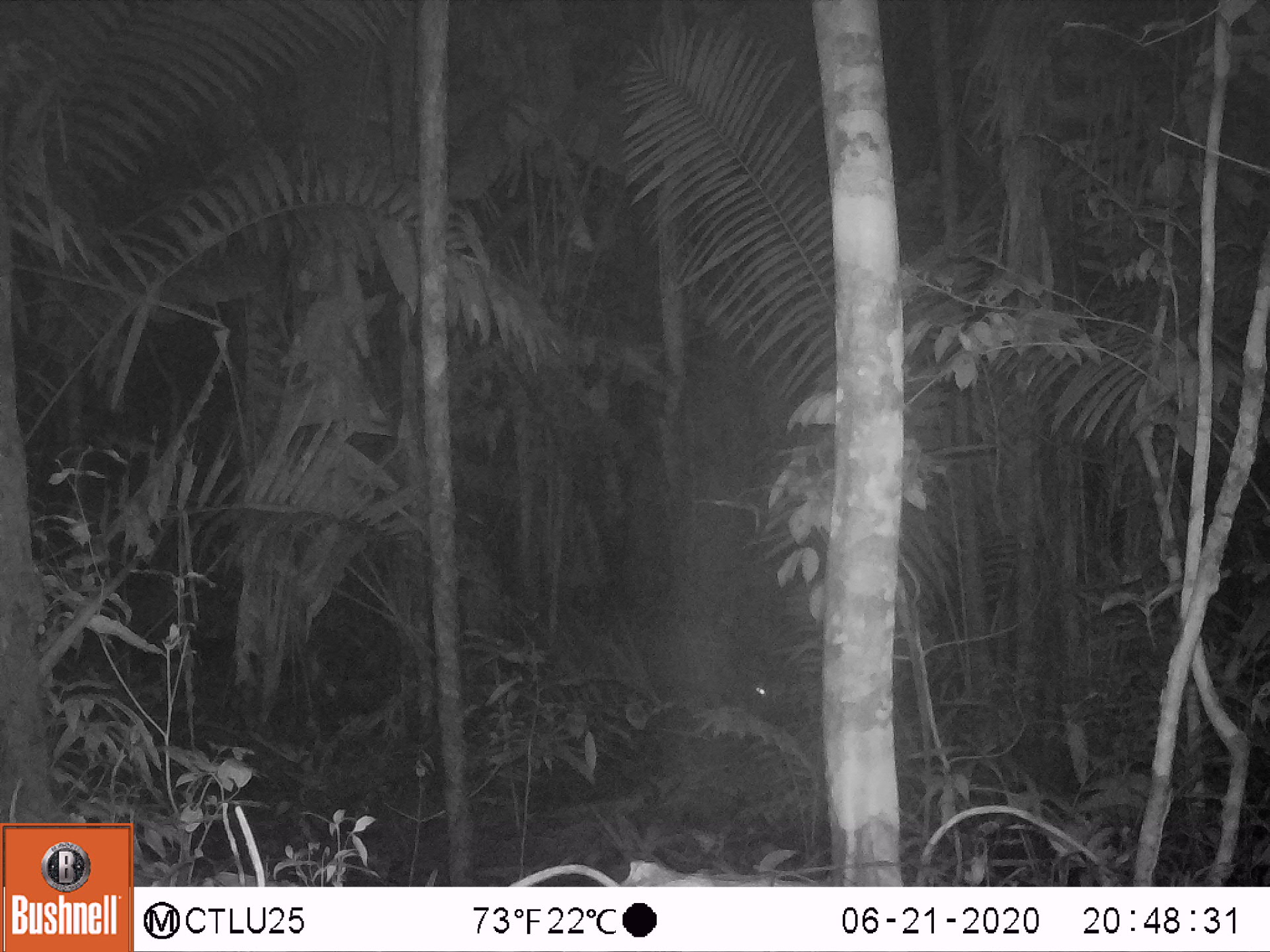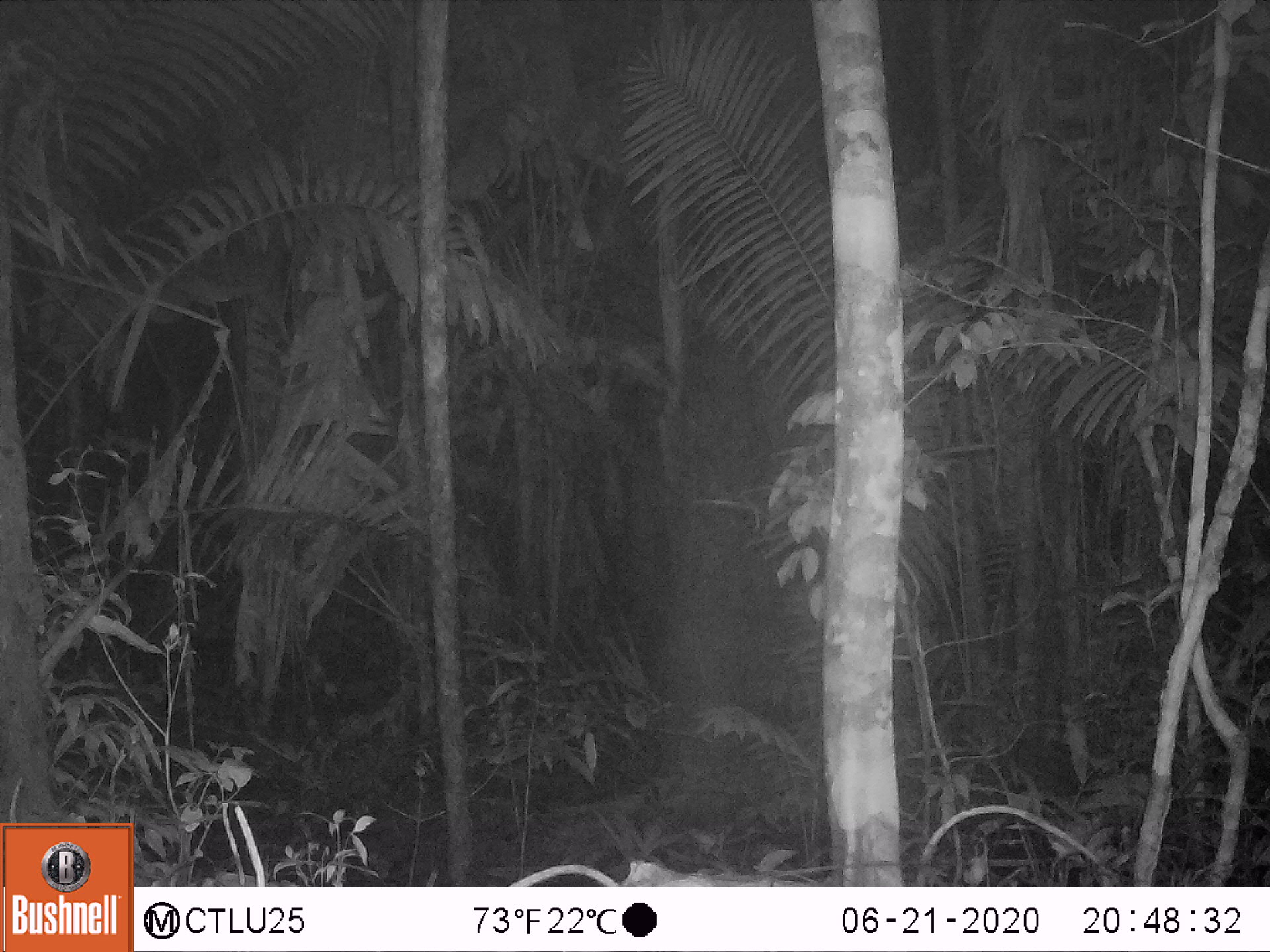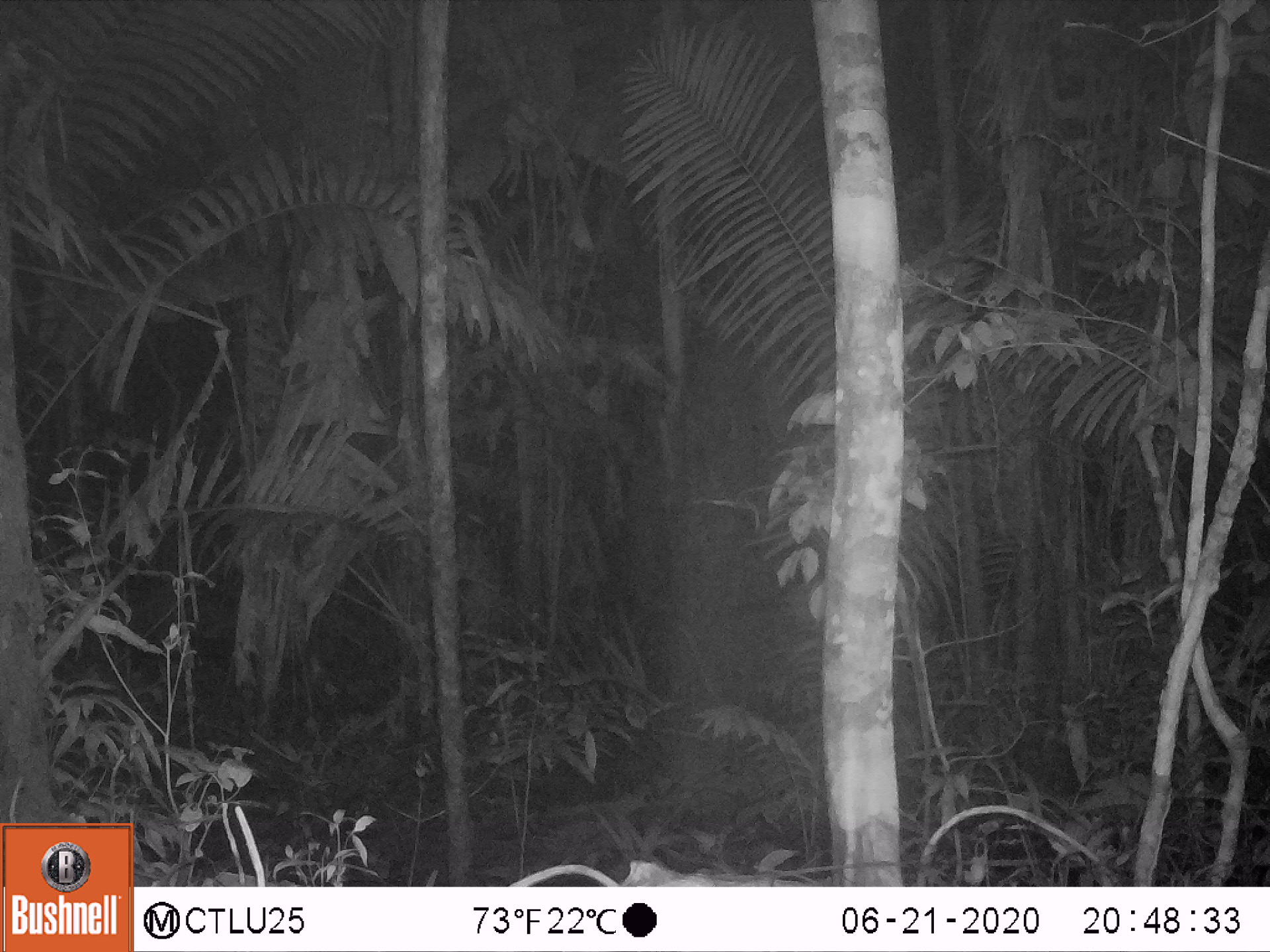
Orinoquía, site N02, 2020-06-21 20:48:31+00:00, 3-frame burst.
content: unidentified animal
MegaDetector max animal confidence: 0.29